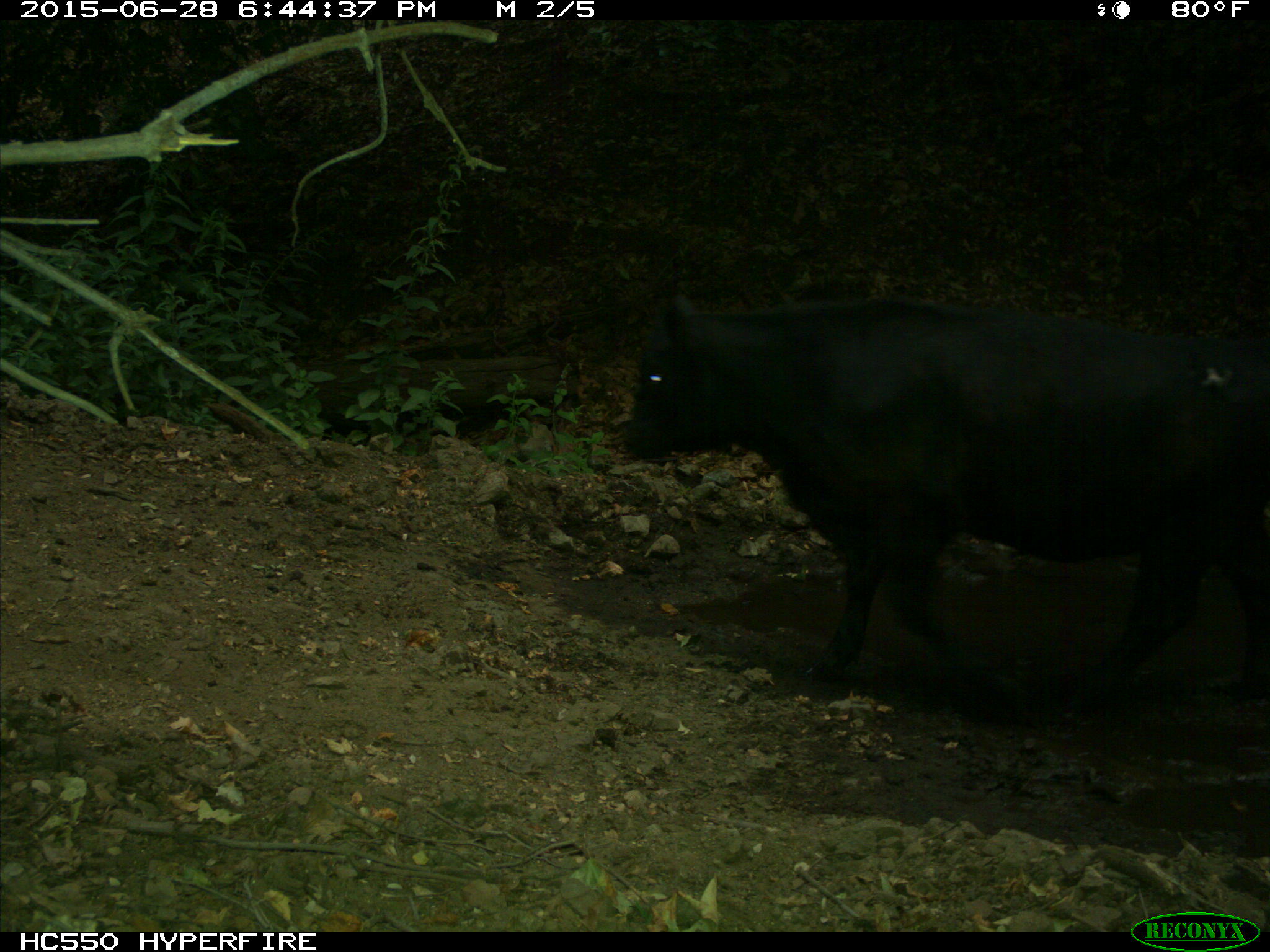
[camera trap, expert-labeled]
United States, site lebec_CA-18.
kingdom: Animalia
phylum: Chordata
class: Mammalia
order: Artiodactyla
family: Bovidae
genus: Bos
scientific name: Bos taurus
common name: domestic cow